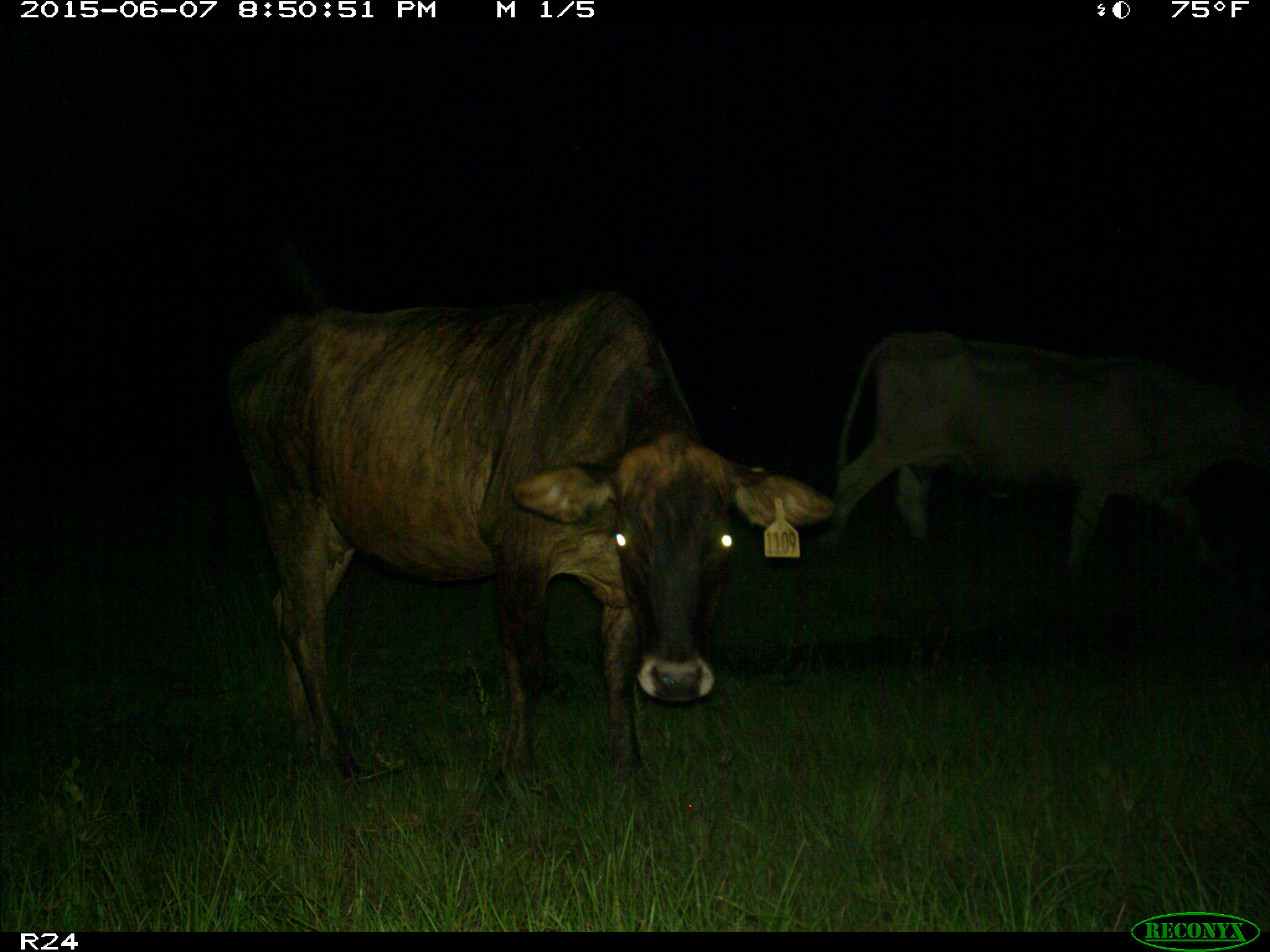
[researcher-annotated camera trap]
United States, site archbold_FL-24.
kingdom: Animalia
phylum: Chordata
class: Mammalia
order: Artiodactyla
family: Bovidae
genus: Bos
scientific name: Bos taurus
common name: domestic cow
Bos taurus (domestic cow).